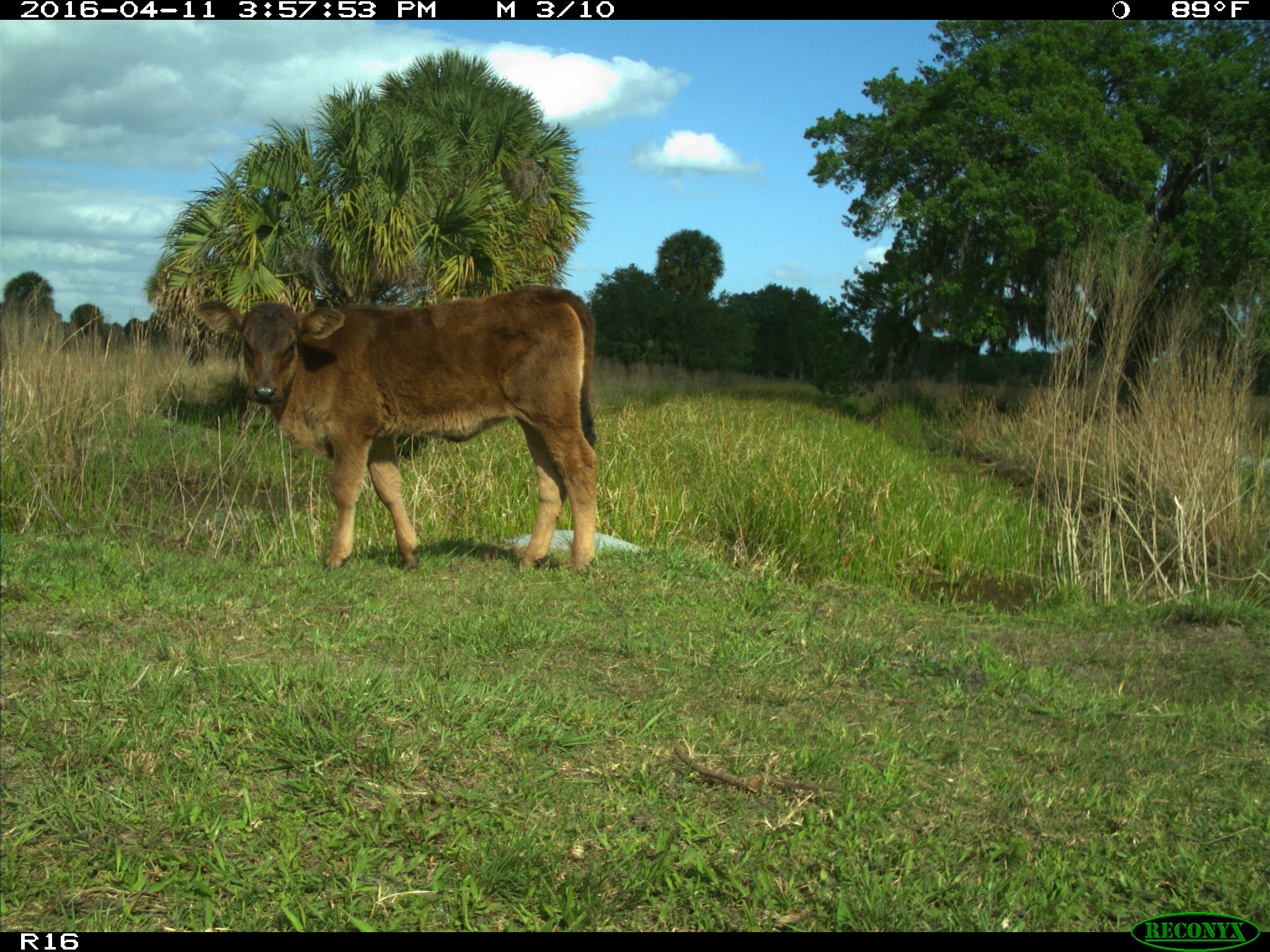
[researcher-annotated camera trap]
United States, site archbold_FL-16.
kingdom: Animalia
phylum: Chordata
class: Mammalia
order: Artiodactyla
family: Bovidae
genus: Bos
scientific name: Bos taurus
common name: domestic cow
Bos taurus (domestic cow).